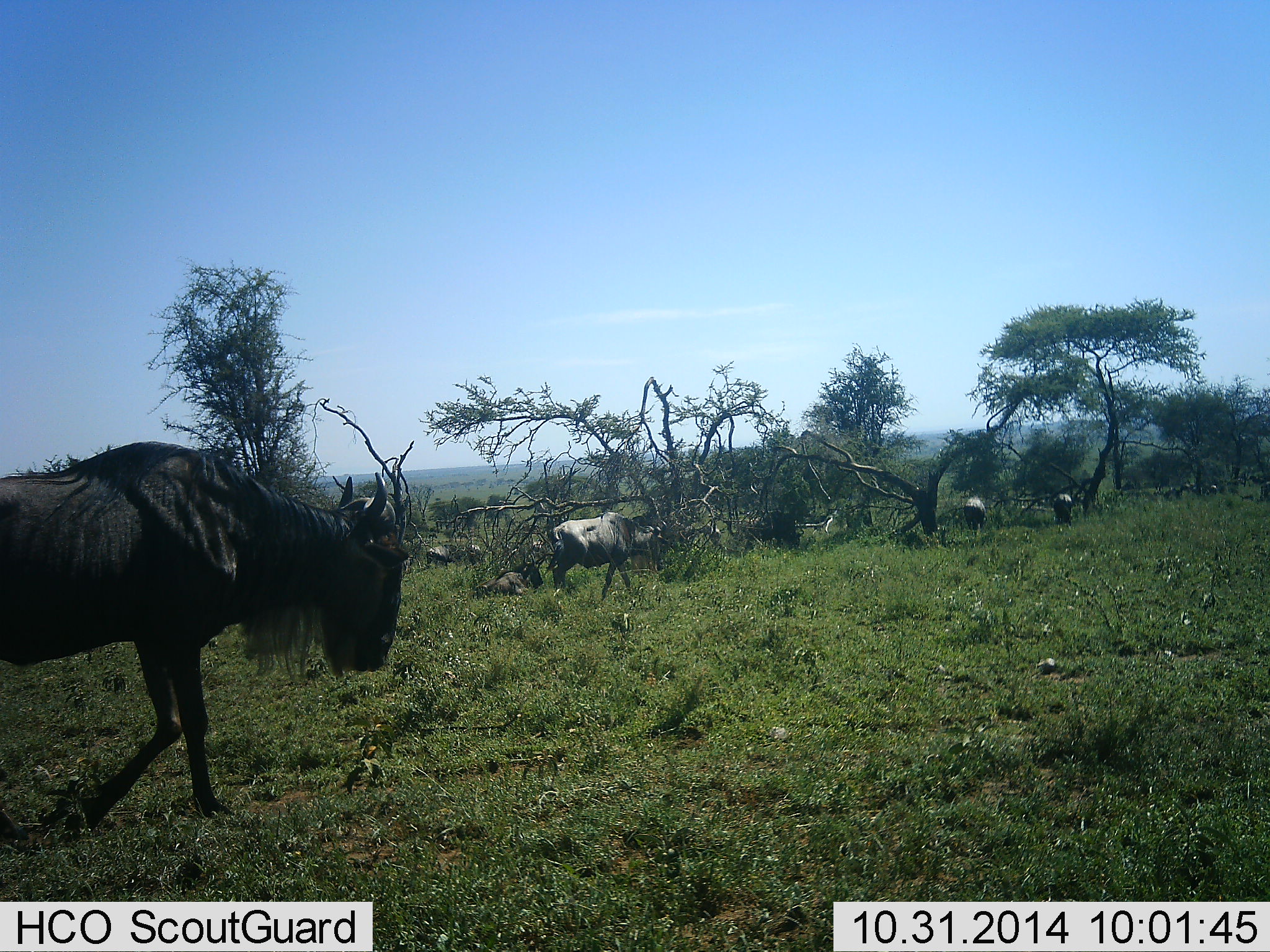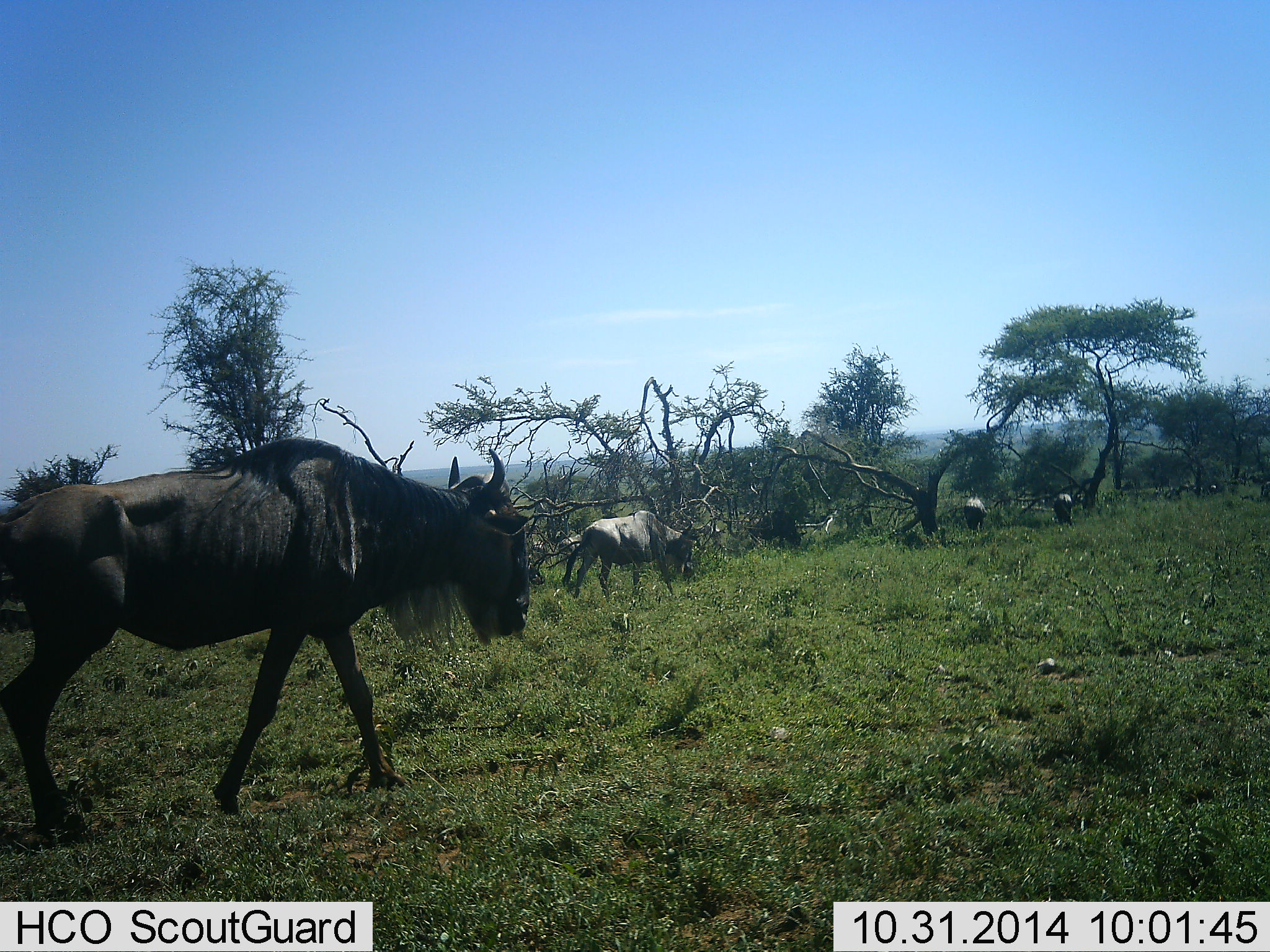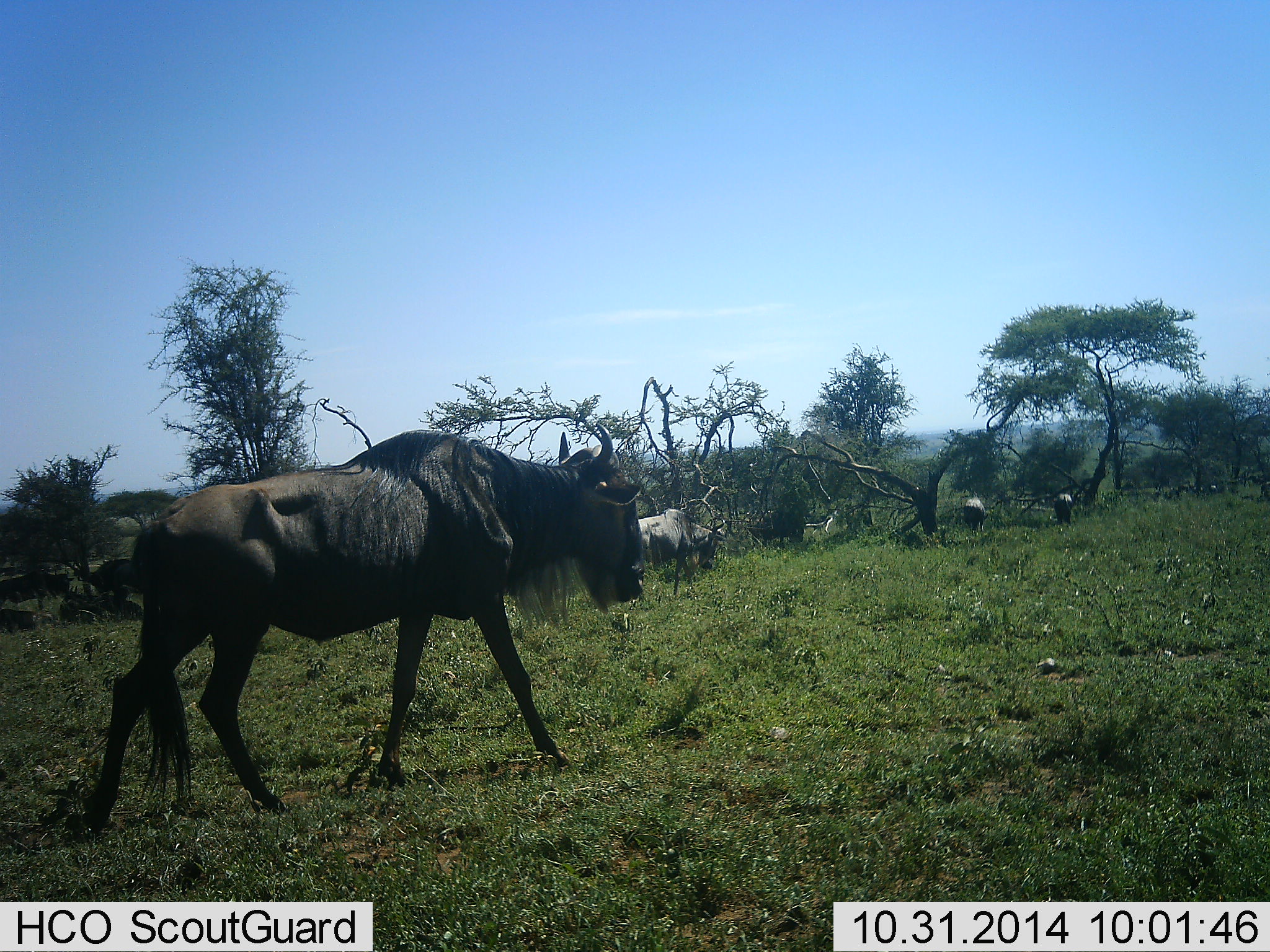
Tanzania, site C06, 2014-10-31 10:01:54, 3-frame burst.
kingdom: Animalia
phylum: Chordata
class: Mammalia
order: Artiodactyla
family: Bovidae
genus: Connochaetes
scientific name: Connochaetes taurinus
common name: blue wildebeest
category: wildebeest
Wildebeest (blue wildebeest) (Connochaetes taurinus), count 5. Behavior (volunteer vote fractions): standing 10%, resting 0%, moving 100%, interacting 0%. Young present (vote fraction): 0%. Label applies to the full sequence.